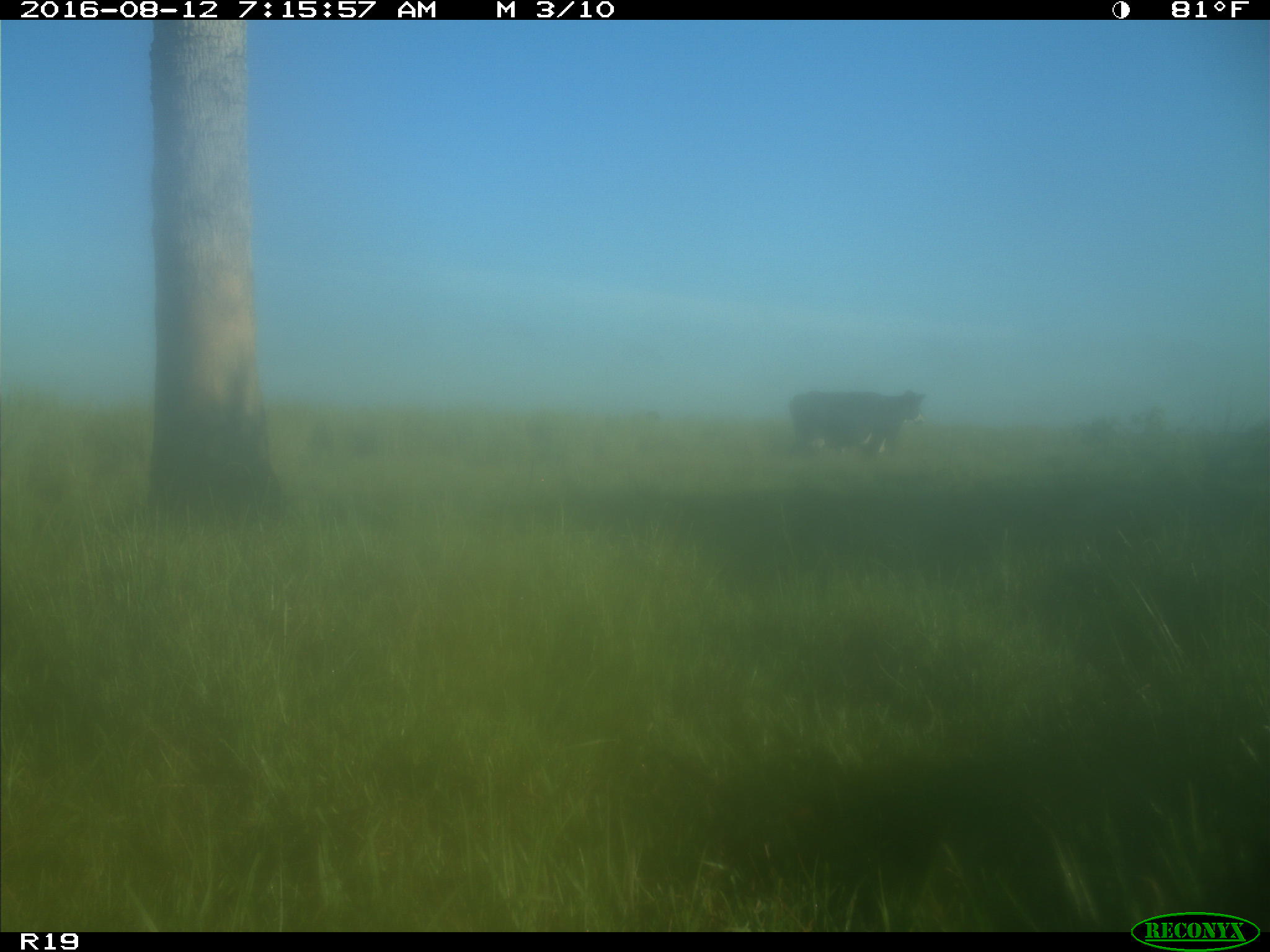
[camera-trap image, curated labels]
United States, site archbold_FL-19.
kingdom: Animalia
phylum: Chordata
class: Mammalia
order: Artiodactyla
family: Bovidae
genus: Bos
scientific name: Bos taurus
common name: domestic cow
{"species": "Bos taurus (domestic cow)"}